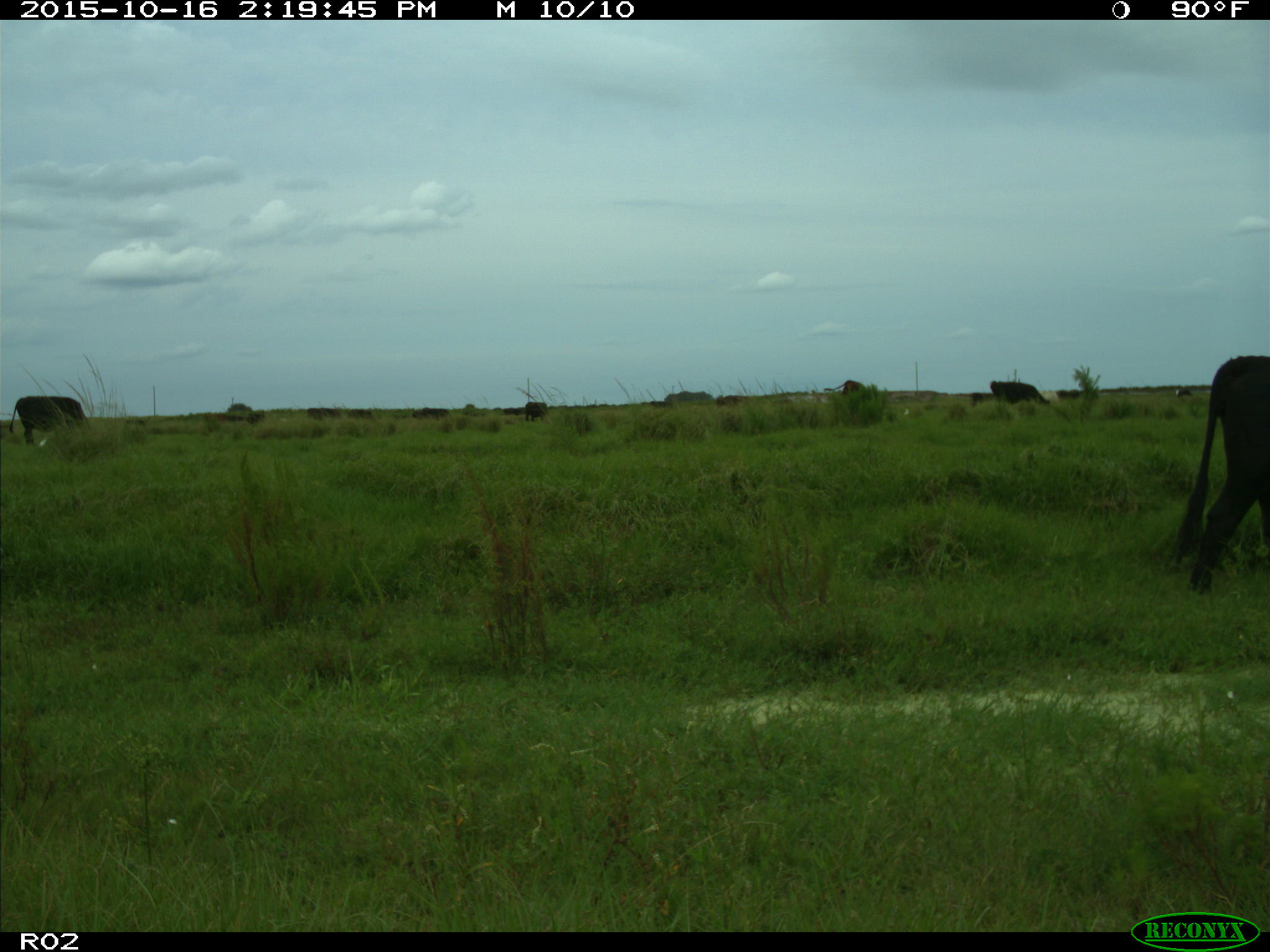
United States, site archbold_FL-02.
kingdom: Animalia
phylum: Chordata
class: Mammalia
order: Artiodactyla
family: Bovidae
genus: Bos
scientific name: Bos taurus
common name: domestic cow